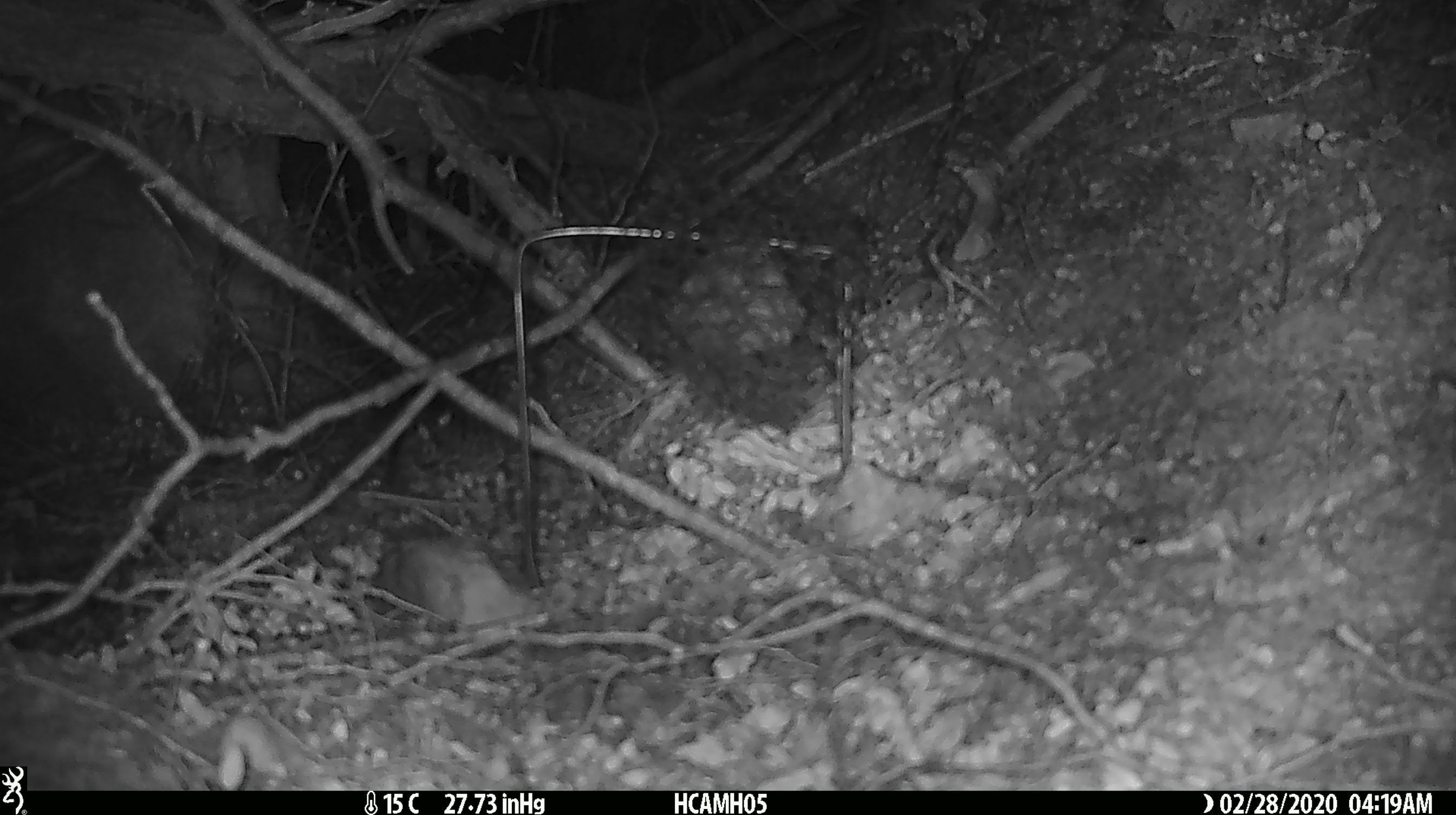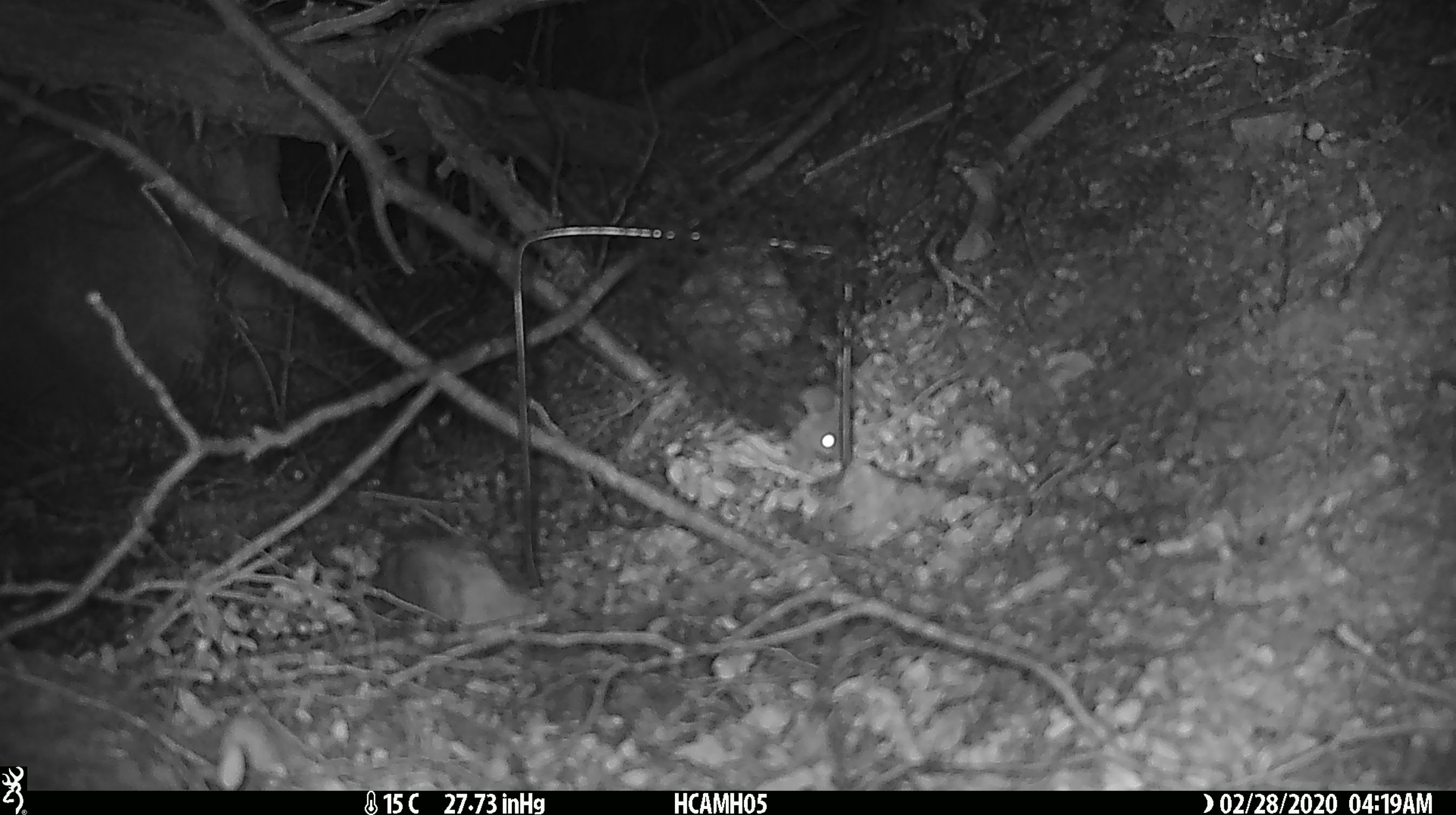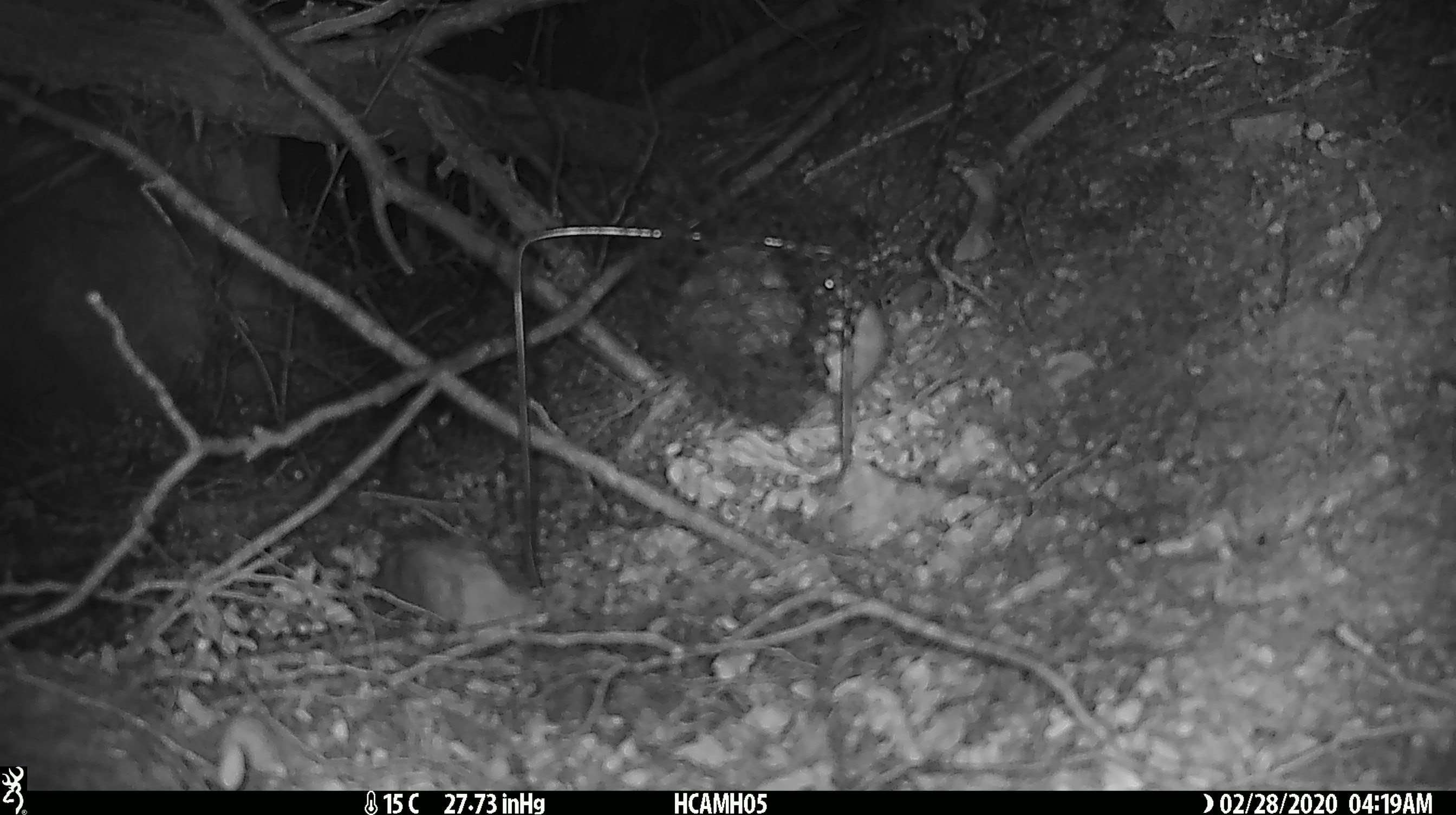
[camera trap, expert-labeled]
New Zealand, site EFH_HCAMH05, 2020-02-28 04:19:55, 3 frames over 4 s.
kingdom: Animalia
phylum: Chordata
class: Mammalia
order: Rodentia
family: Muridae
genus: Rattus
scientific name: Rattus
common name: rat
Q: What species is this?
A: Rat (Rattus).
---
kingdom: Animalia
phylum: Chordata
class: Mammalia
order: Rodentia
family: Muridae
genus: Mus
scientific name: Mus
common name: mouse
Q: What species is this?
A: Mouse (Mus).